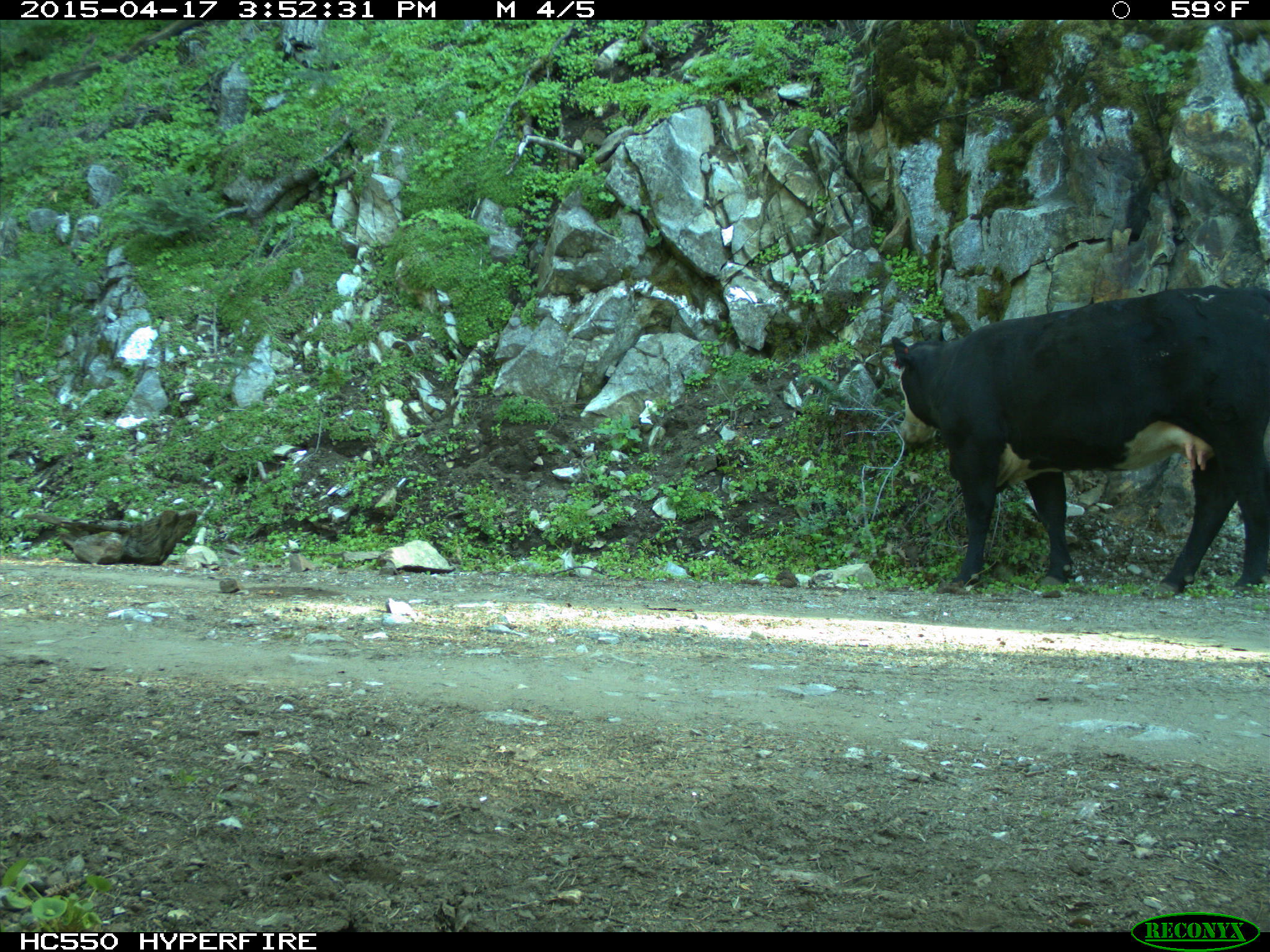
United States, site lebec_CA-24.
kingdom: Animalia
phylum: Chordata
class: Mammalia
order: Artiodactyla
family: Bovidae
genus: Bos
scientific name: Bos taurus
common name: domestic cow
Bos taurus (domestic cow).